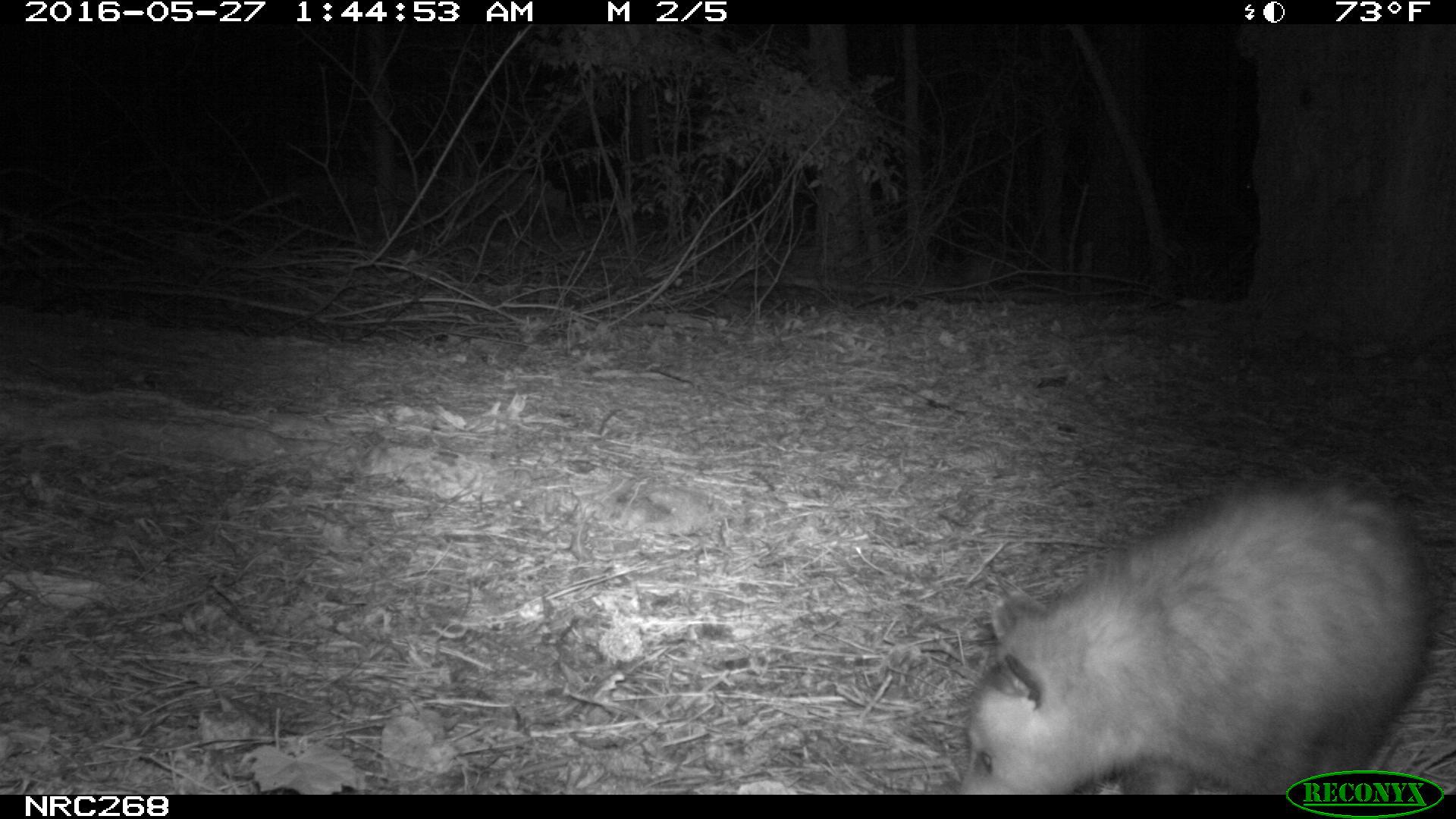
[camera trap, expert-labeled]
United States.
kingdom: Animalia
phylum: Chordata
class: Mammalia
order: Didelphimorphia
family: Didelphidae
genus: Didelphis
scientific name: Didelphis virginiana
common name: virginia opossum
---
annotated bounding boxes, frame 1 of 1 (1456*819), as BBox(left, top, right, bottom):
Virginia Opossum: BBox(943, 457, 1444, 796)